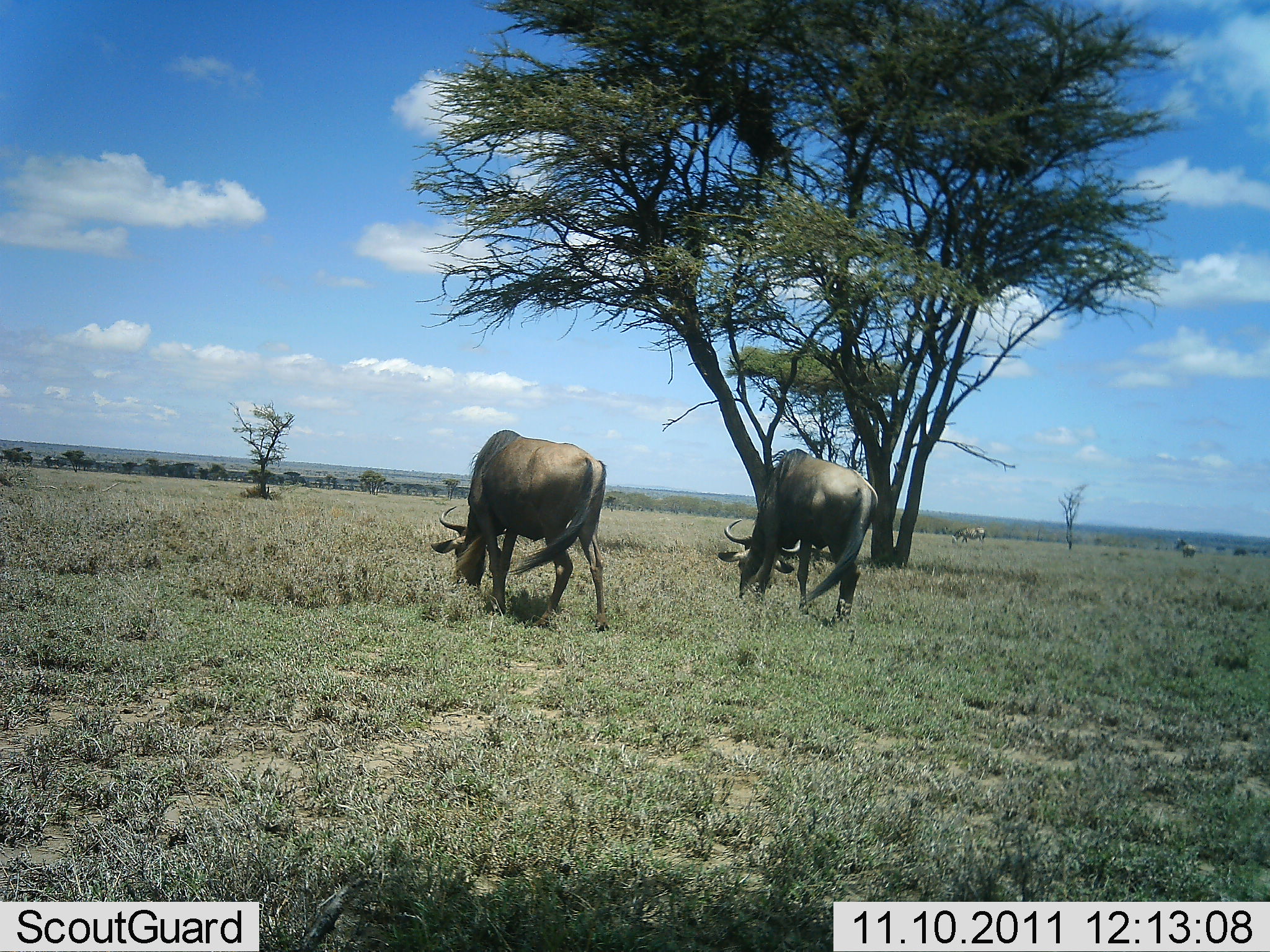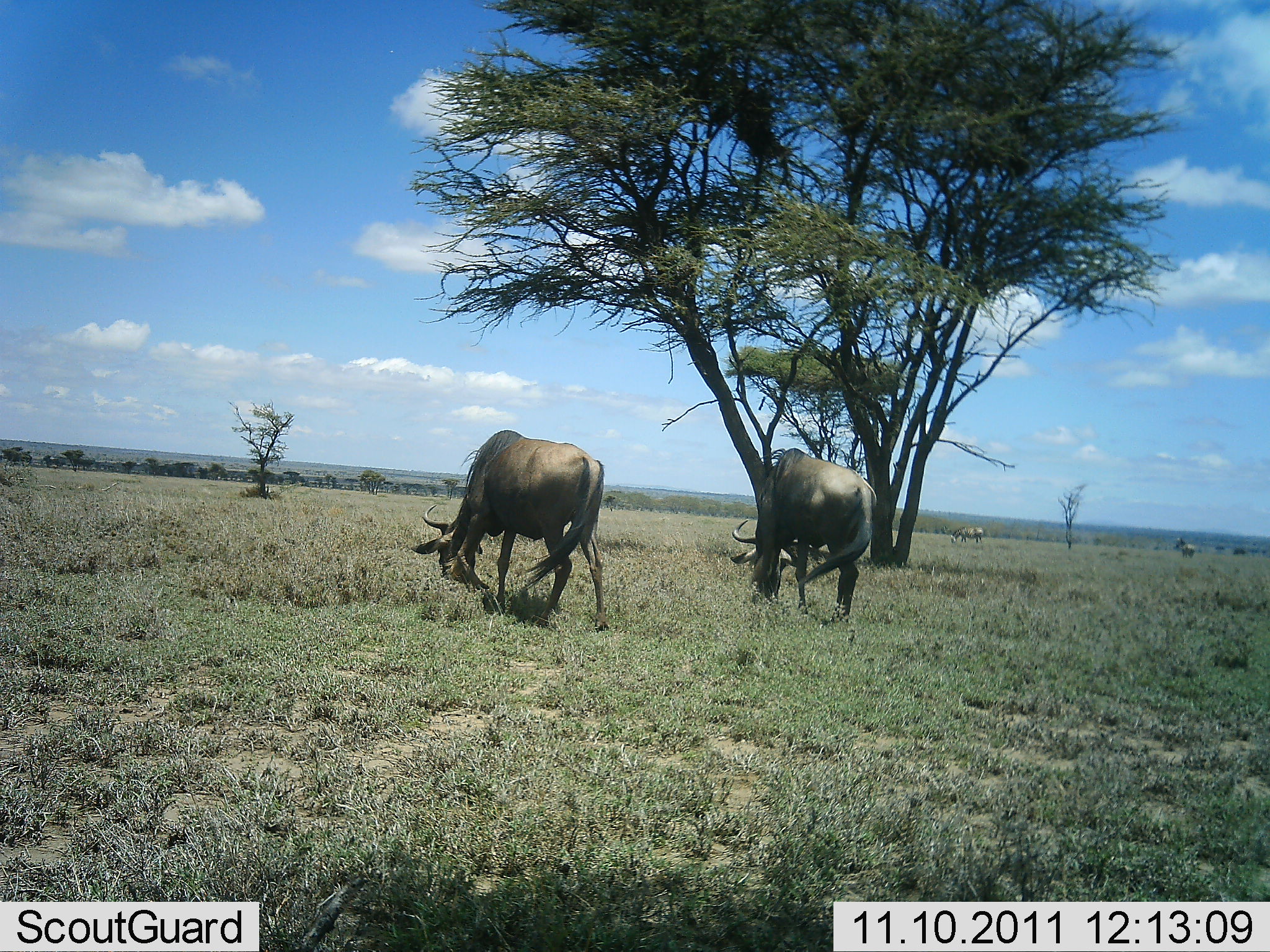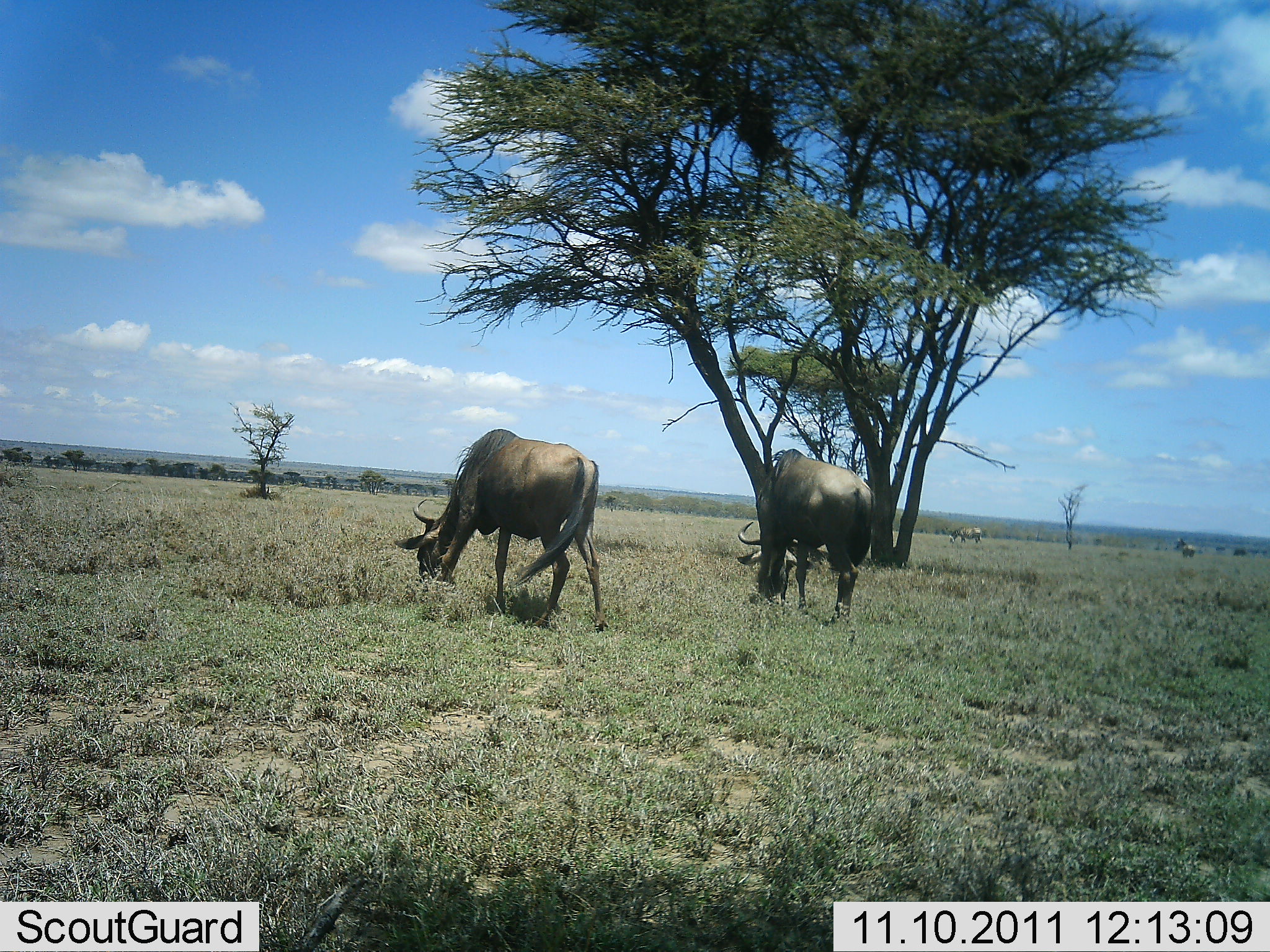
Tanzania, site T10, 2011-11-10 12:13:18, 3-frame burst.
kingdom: Animalia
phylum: Chordata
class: Mammalia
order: Artiodactyla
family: Bovidae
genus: Connochaetes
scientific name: Connochaetes taurinus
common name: blue wildebeest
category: wildebeest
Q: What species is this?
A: Wildebeest (blue wildebeest) (Connochaetes taurinus).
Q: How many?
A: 2.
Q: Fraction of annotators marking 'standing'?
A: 27%.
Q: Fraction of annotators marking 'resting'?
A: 0%.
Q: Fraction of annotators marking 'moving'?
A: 0%.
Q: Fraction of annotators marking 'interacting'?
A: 0%.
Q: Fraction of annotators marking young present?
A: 0%.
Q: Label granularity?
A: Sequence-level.